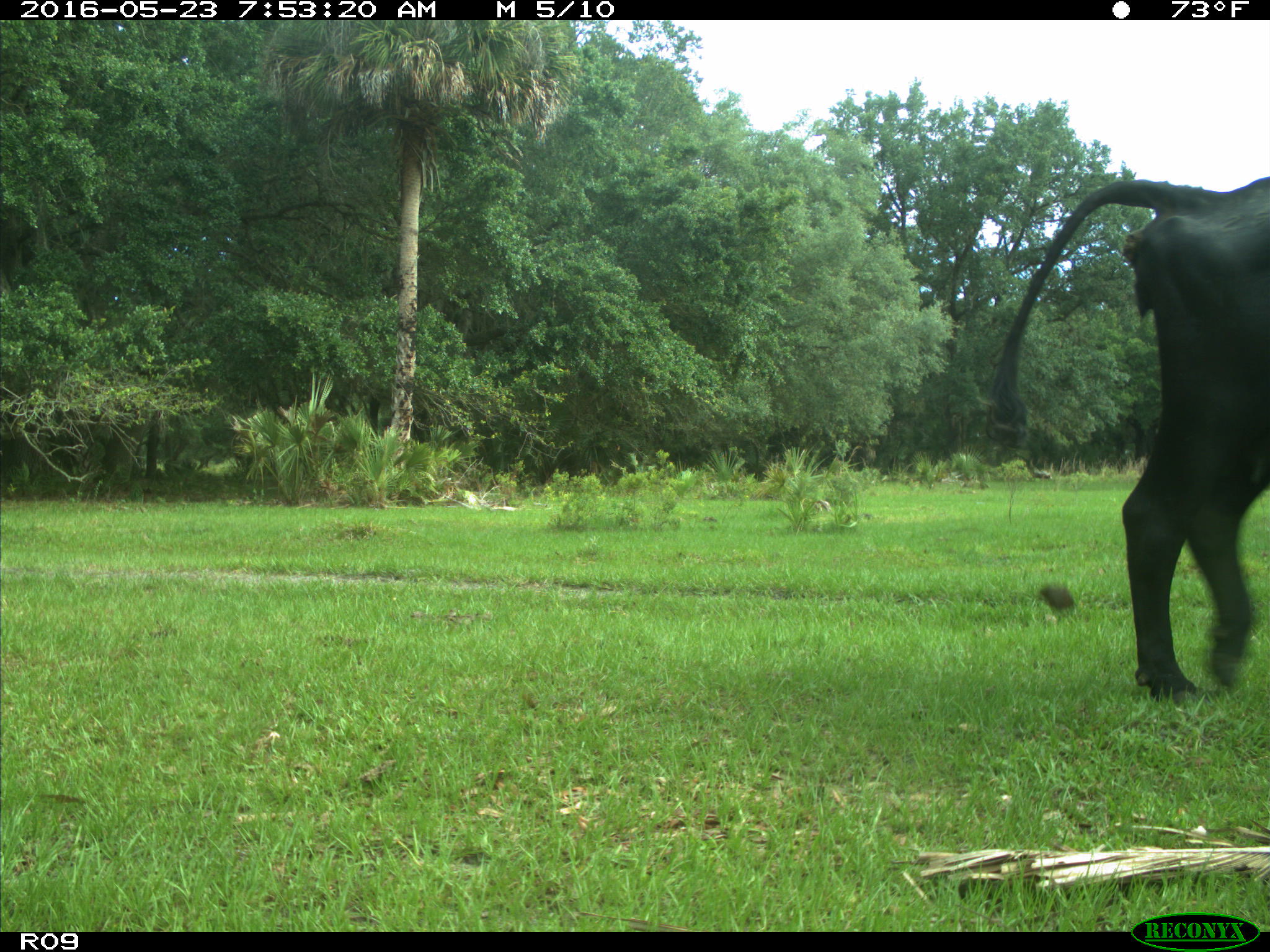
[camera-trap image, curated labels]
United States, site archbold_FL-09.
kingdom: Animalia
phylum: Chordata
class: Mammalia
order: Artiodactyla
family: Bovidae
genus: Bos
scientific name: Bos taurus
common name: domestic cow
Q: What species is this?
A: Bos taurus (domestic cow).